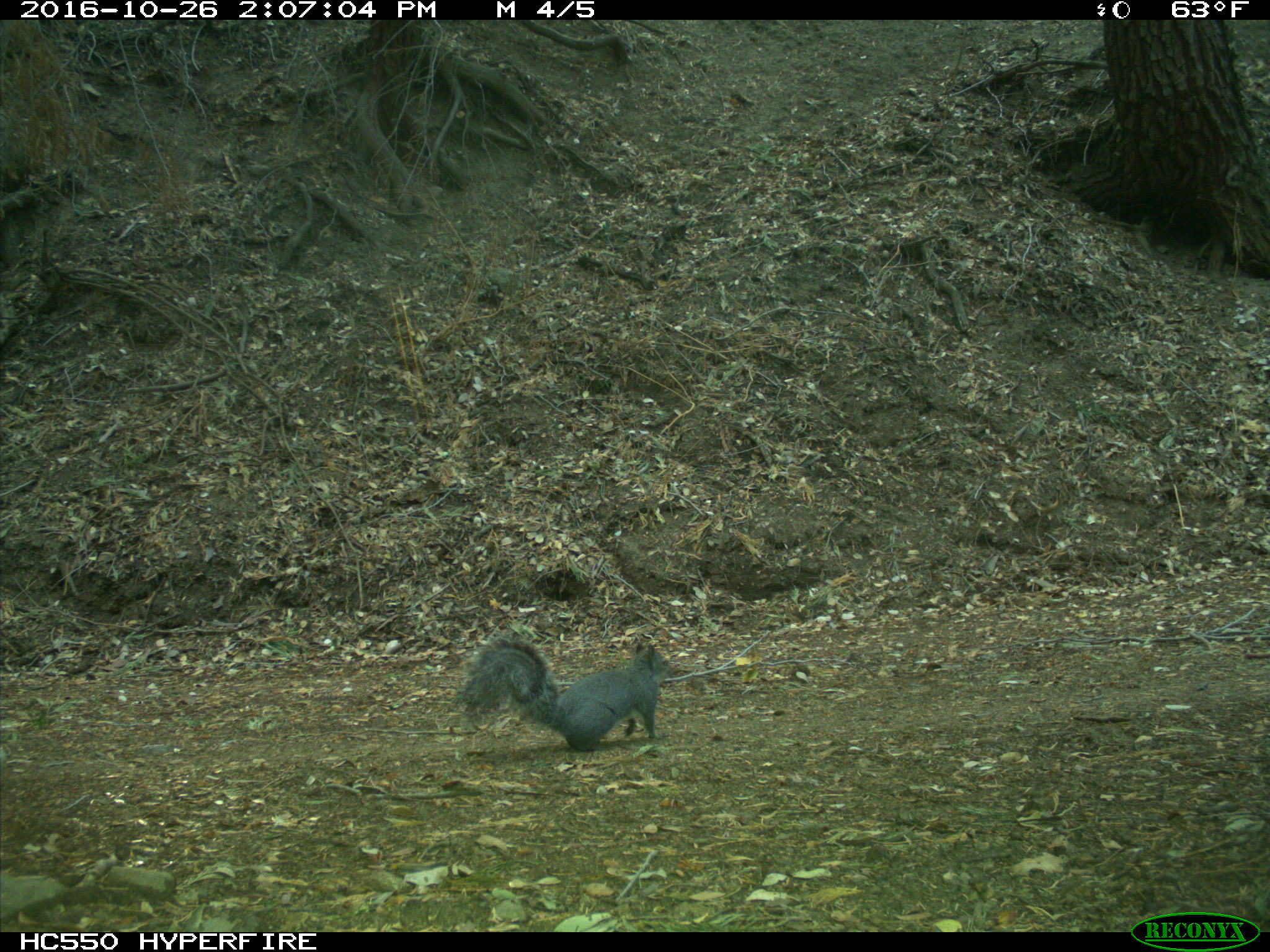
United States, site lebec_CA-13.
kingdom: Animalia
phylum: Chordata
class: Mammalia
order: Rodentia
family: Sciuridae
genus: Sciurus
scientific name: Sciurus carolinensis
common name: eastern gray squirrel